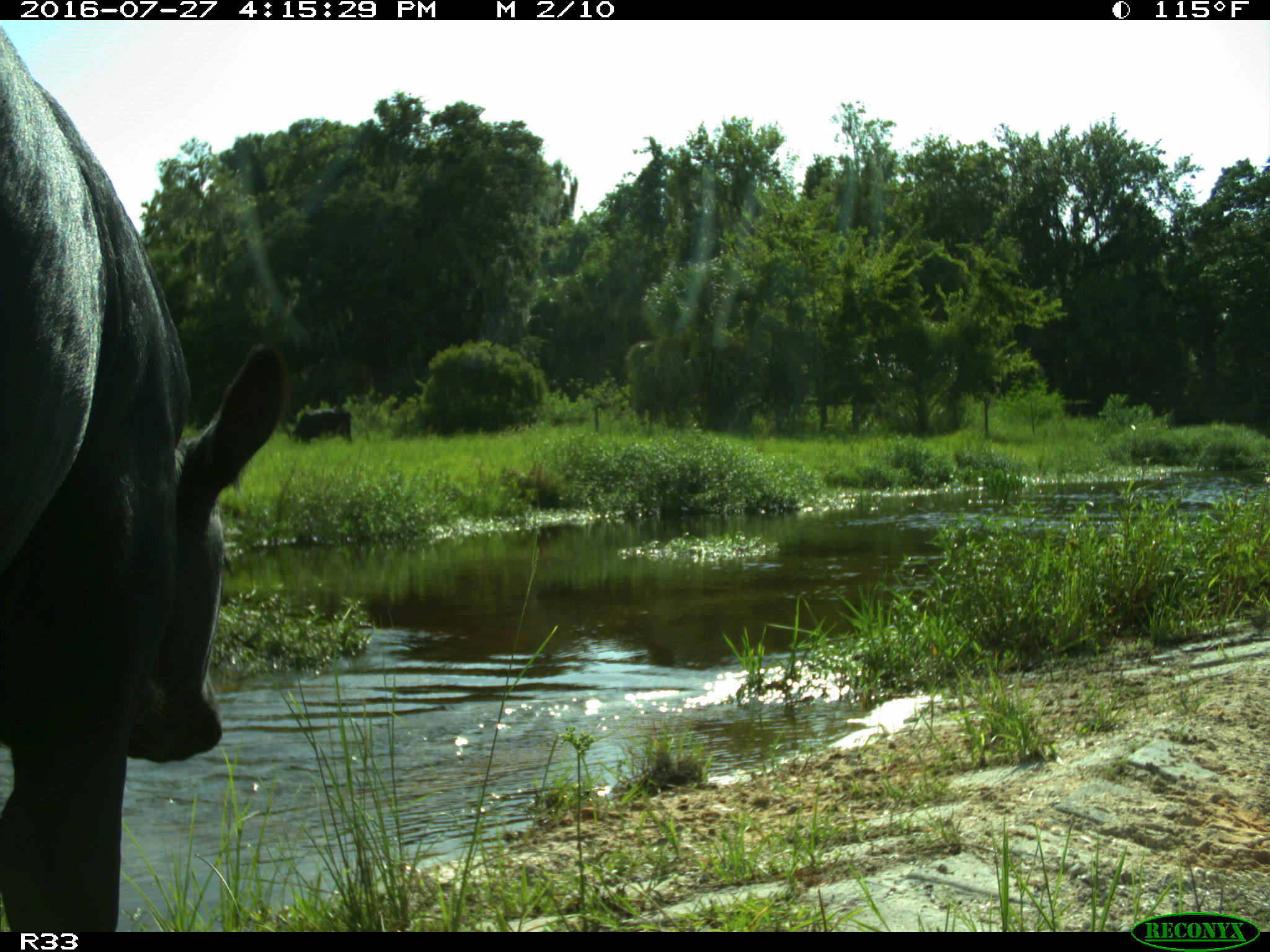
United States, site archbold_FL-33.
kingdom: Animalia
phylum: Chordata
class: Mammalia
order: Artiodactyla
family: Bovidae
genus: Bos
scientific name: Bos taurus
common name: domestic cow